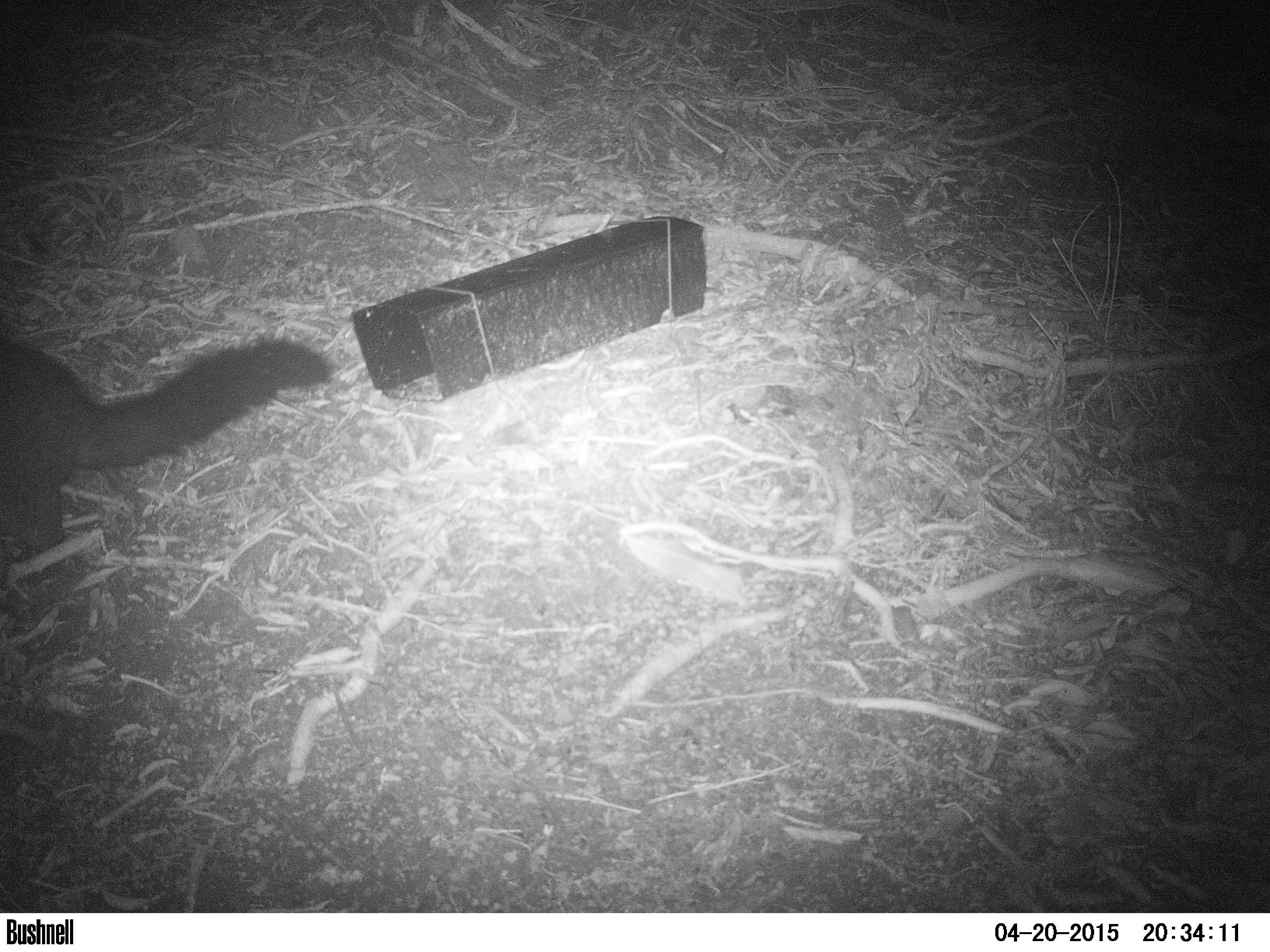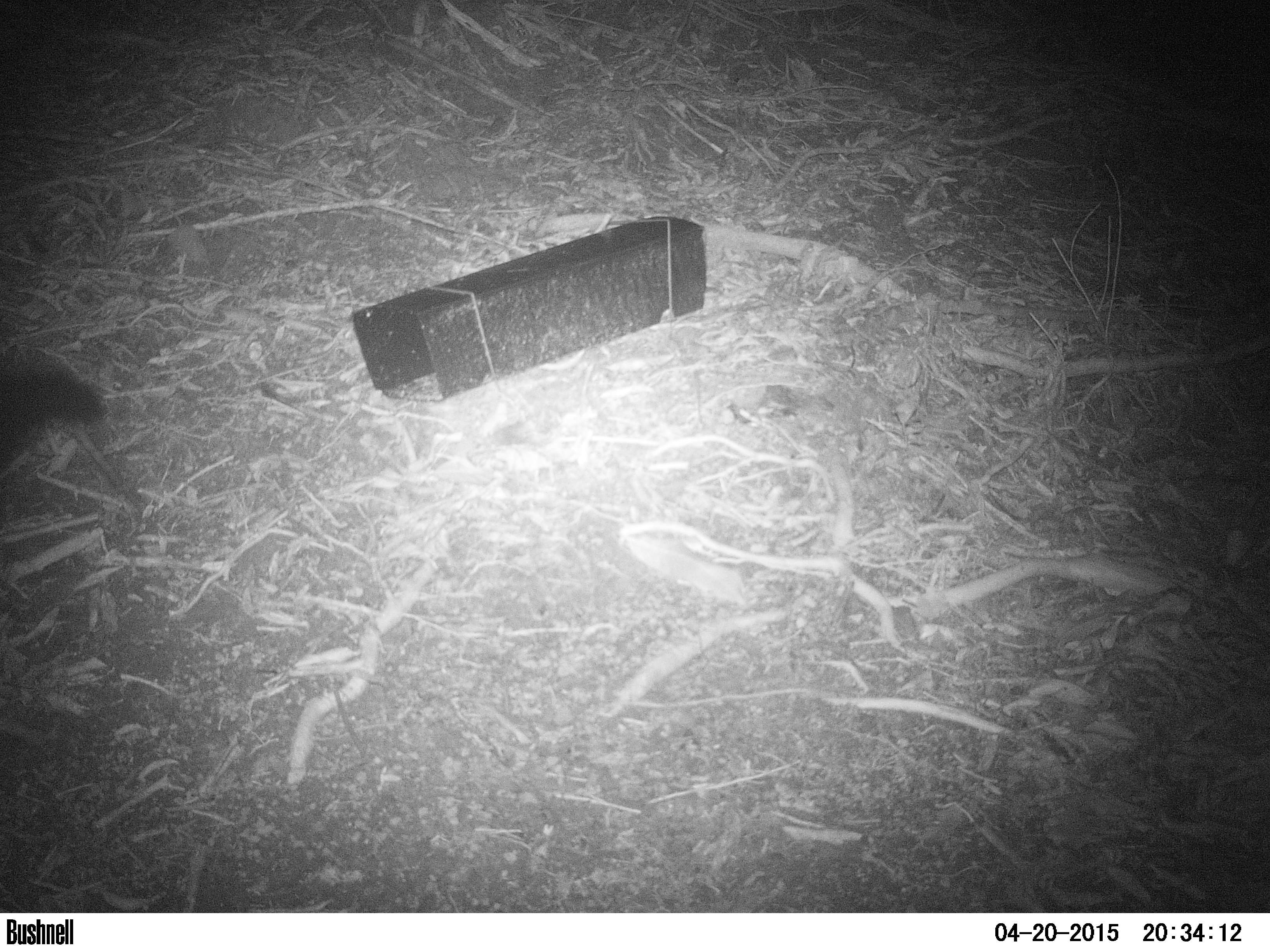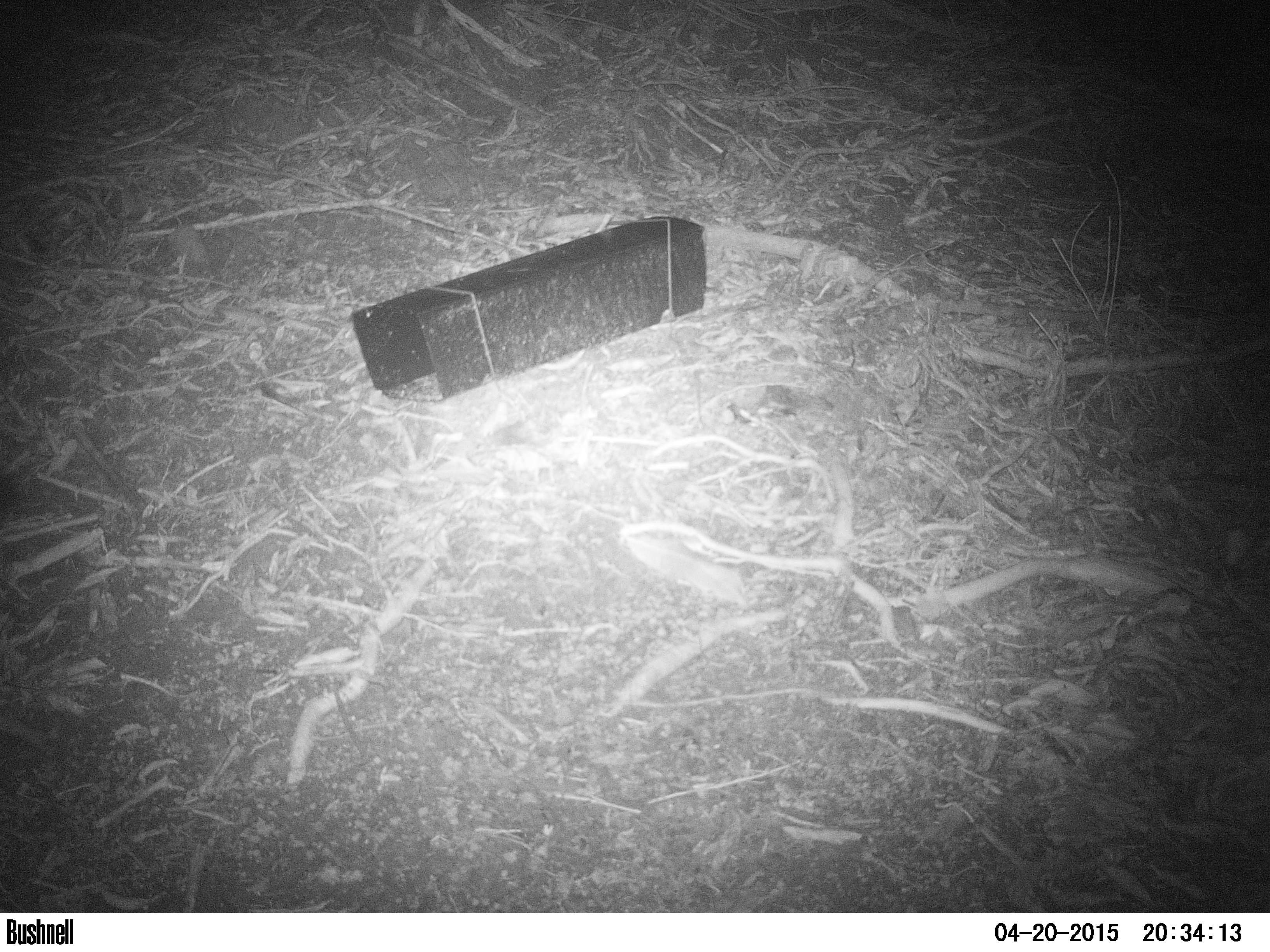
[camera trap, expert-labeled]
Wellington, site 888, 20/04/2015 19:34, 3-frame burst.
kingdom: Animalia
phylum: Chordata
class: Mammalia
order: Didelphimorphia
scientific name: Didelphimorphia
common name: possum